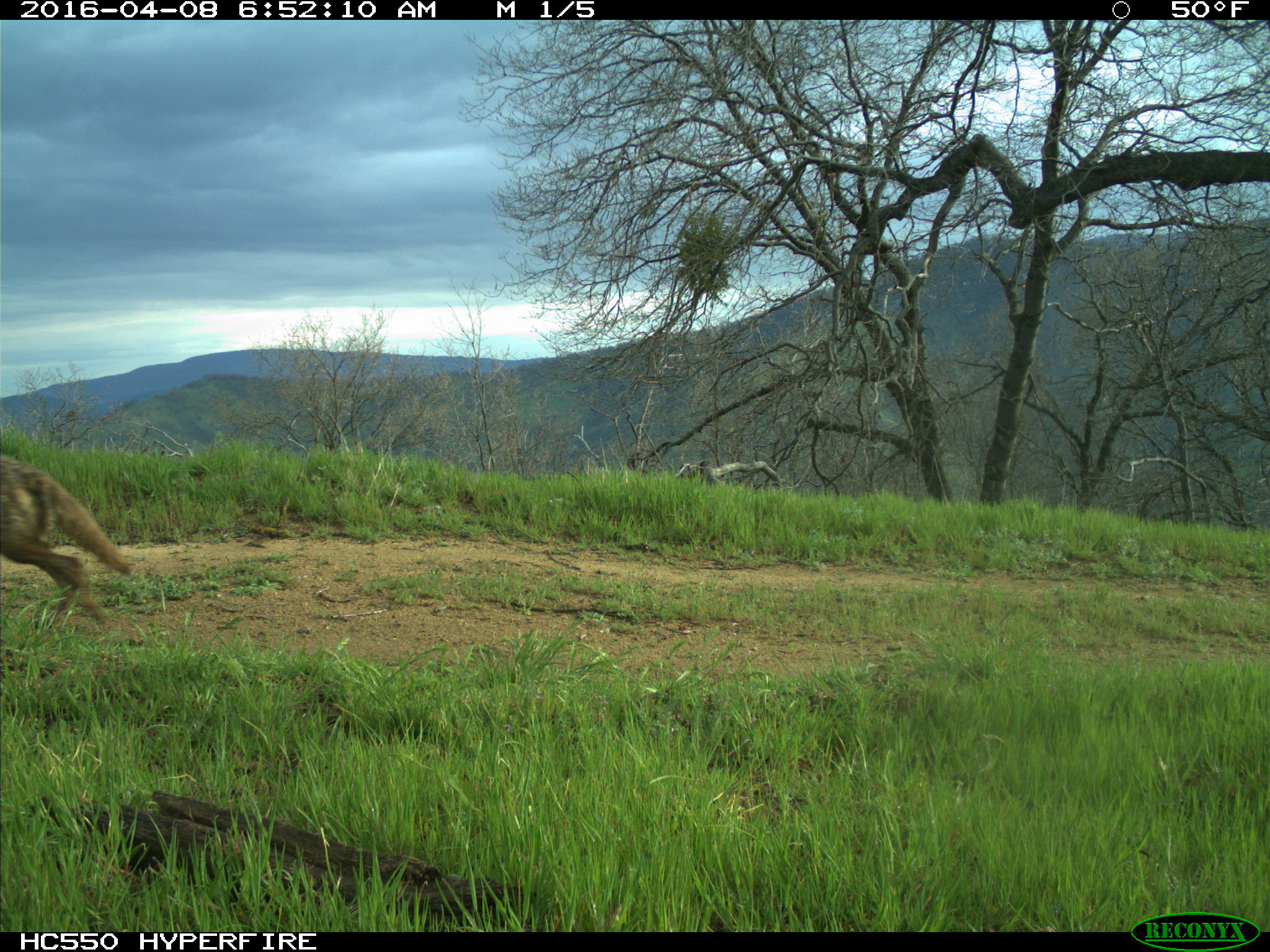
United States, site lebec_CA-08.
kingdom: Animalia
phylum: Chordata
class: Mammalia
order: Carnivora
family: Canidae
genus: Canis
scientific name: Canis latrans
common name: coyote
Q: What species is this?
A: Canis latrans (coyote).